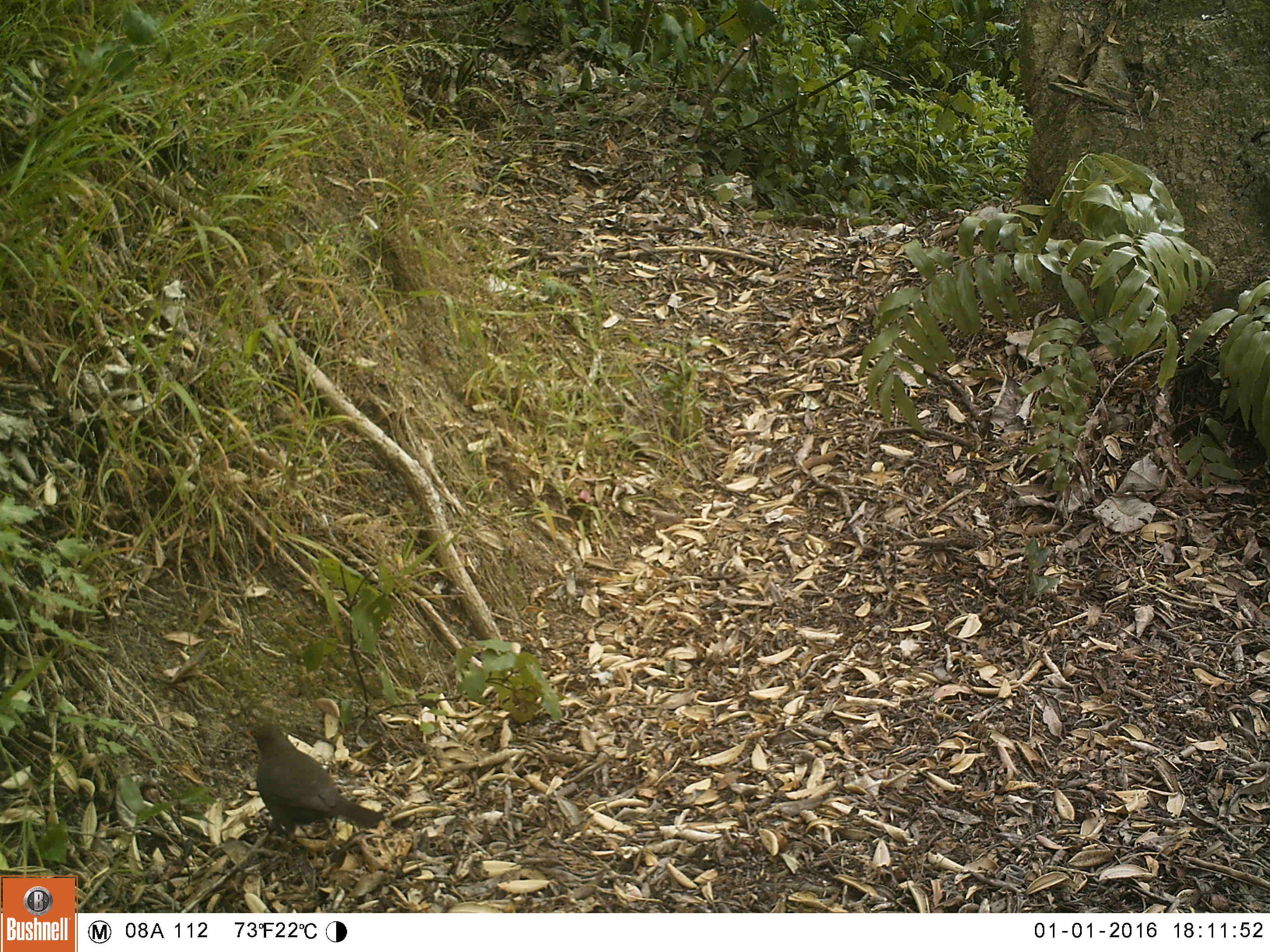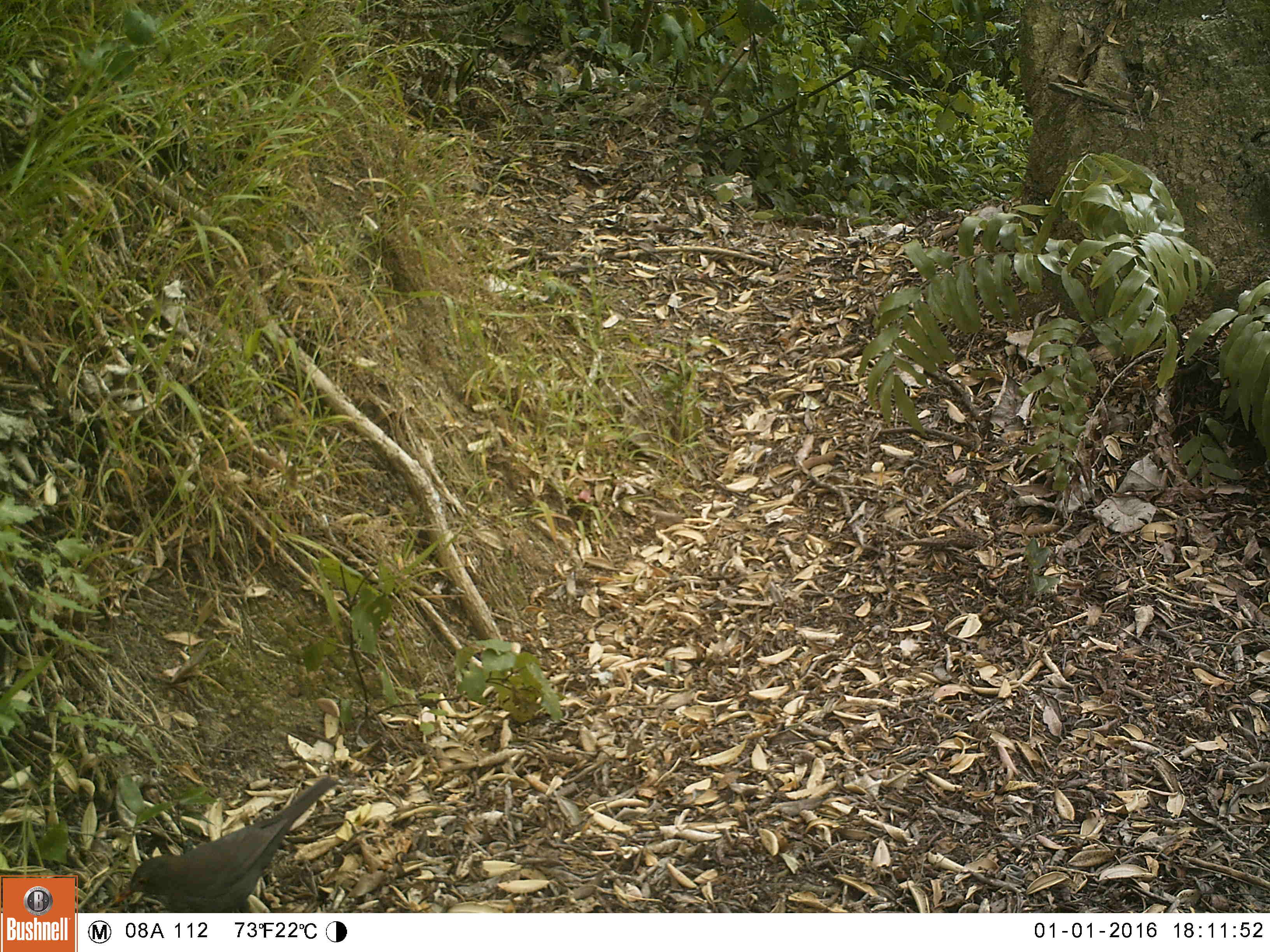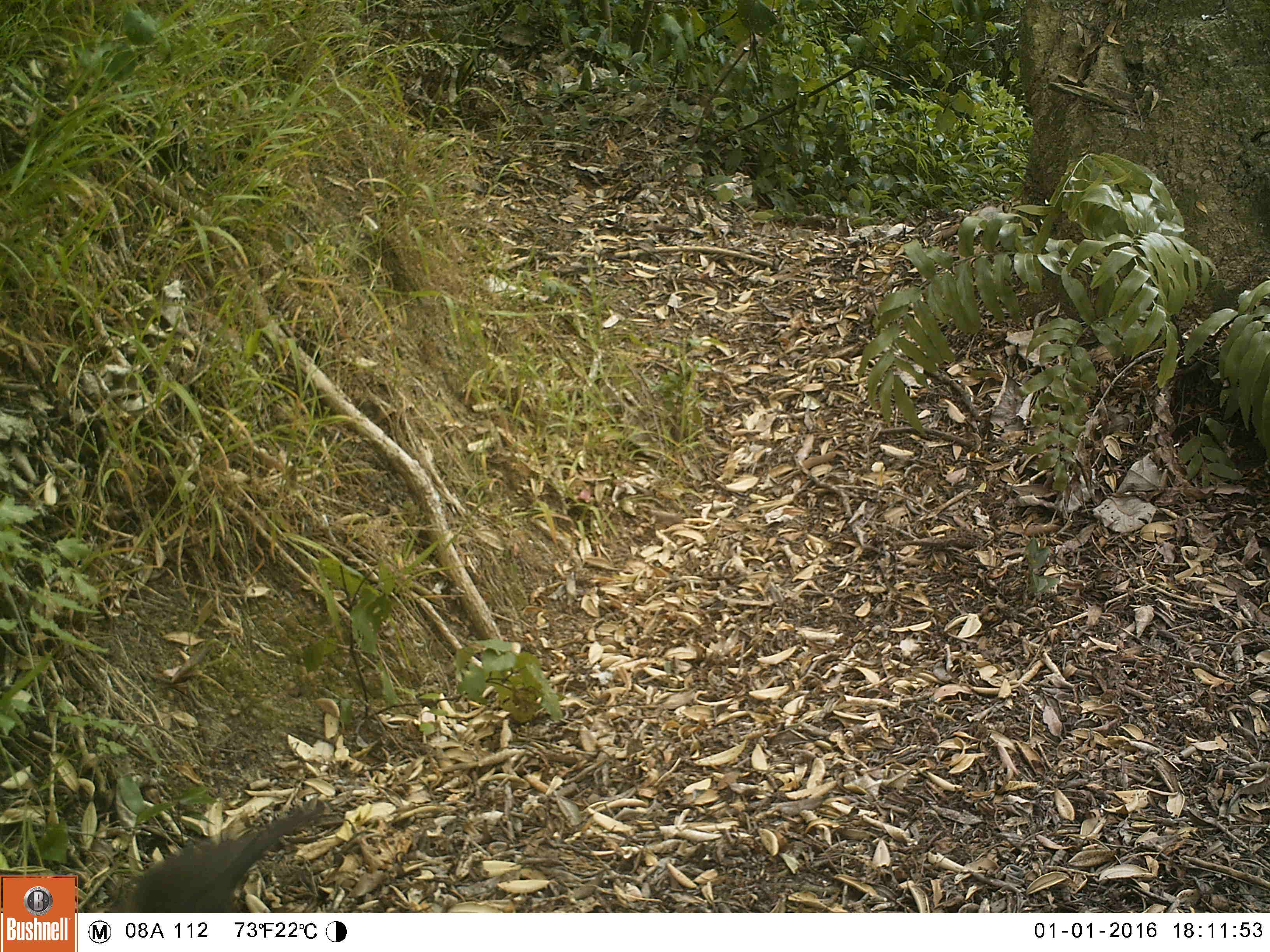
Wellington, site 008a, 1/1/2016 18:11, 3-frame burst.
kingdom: Animalia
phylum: Chordata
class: Aves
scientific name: Aves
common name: bird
Bird (Aves).